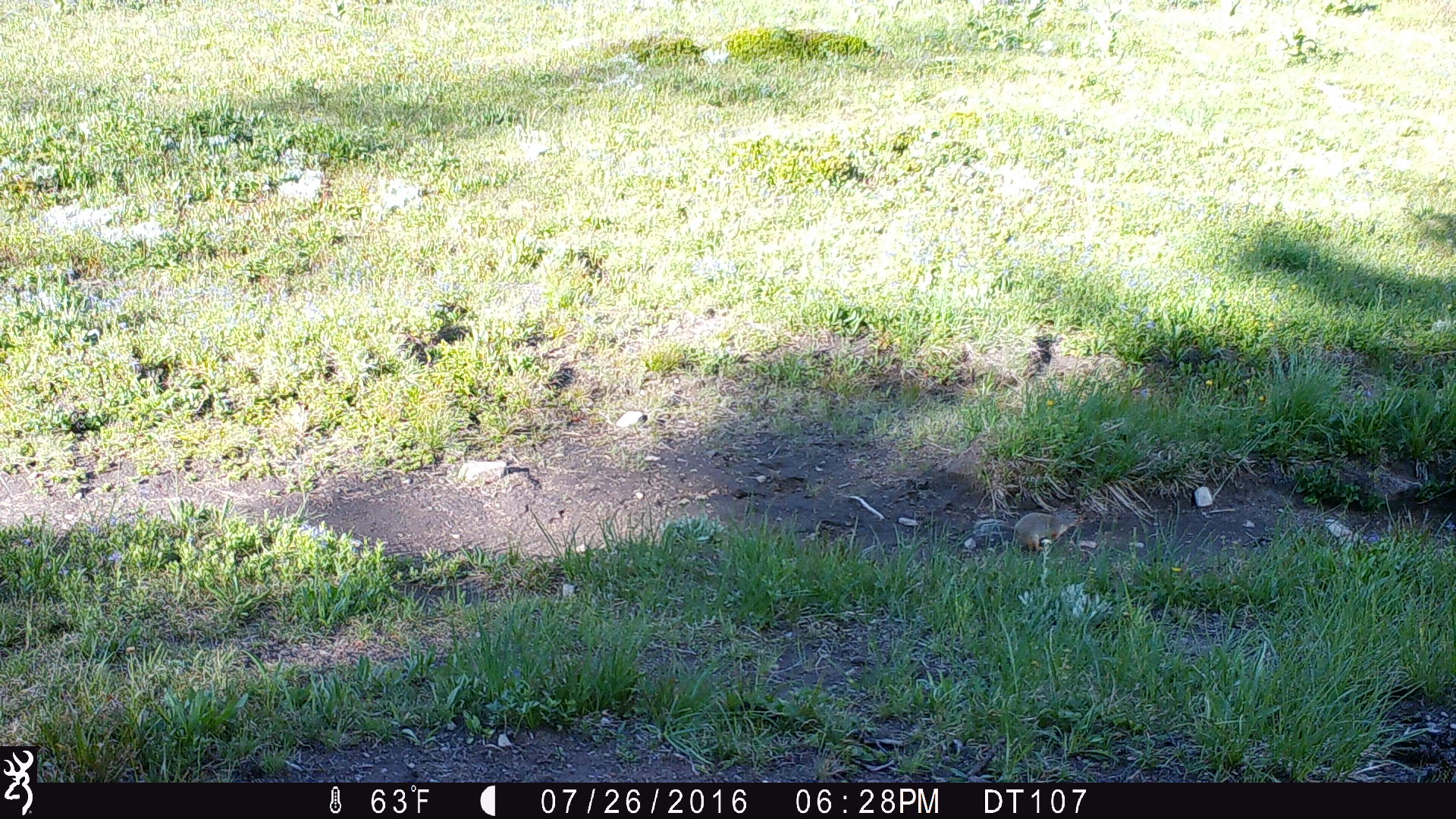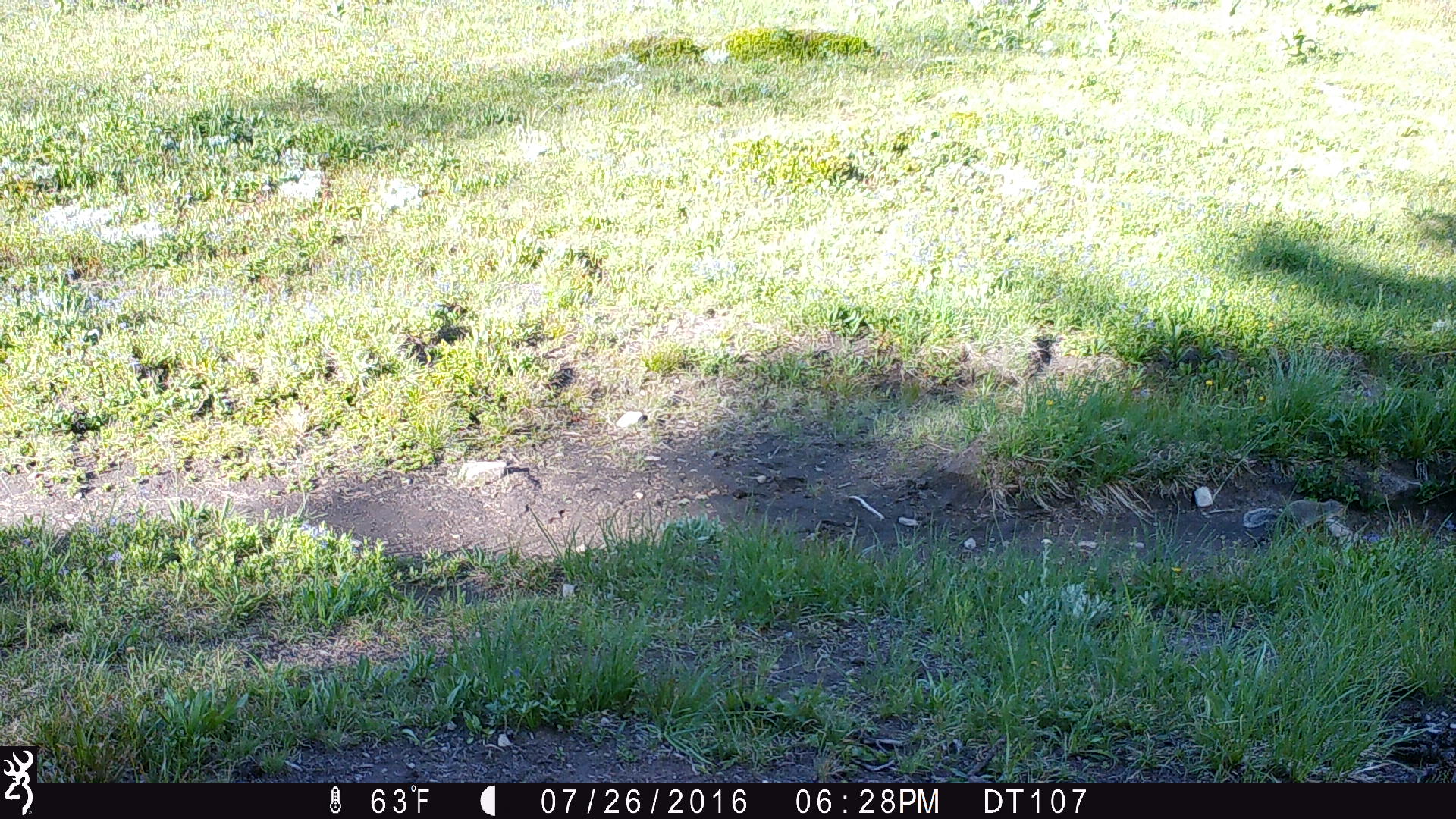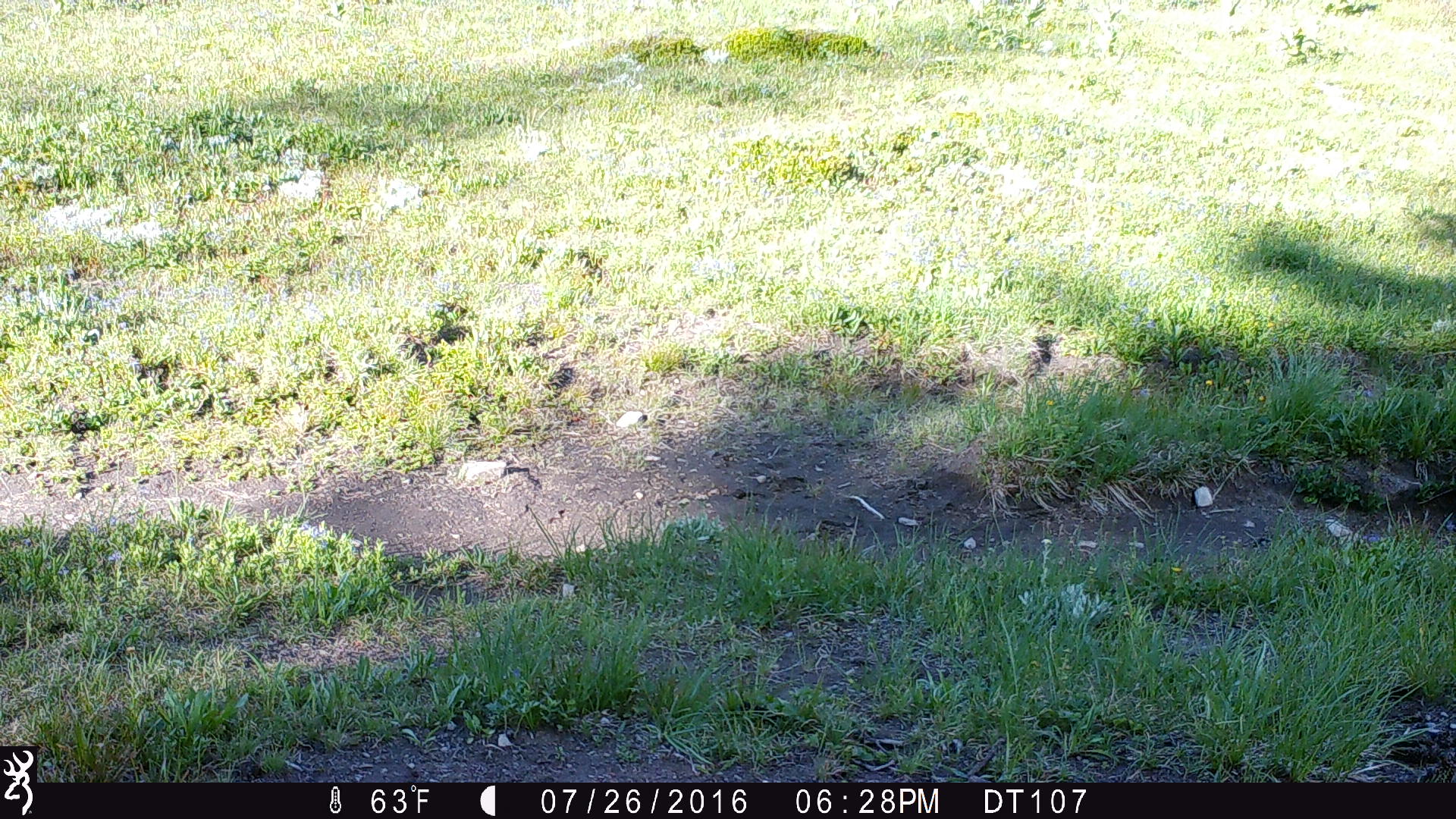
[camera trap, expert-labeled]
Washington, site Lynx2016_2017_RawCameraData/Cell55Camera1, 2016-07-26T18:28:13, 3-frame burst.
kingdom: Animalia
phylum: Chordata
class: Mammalia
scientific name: Mammalia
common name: small mammal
Small mammal (Mammalia). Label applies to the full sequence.